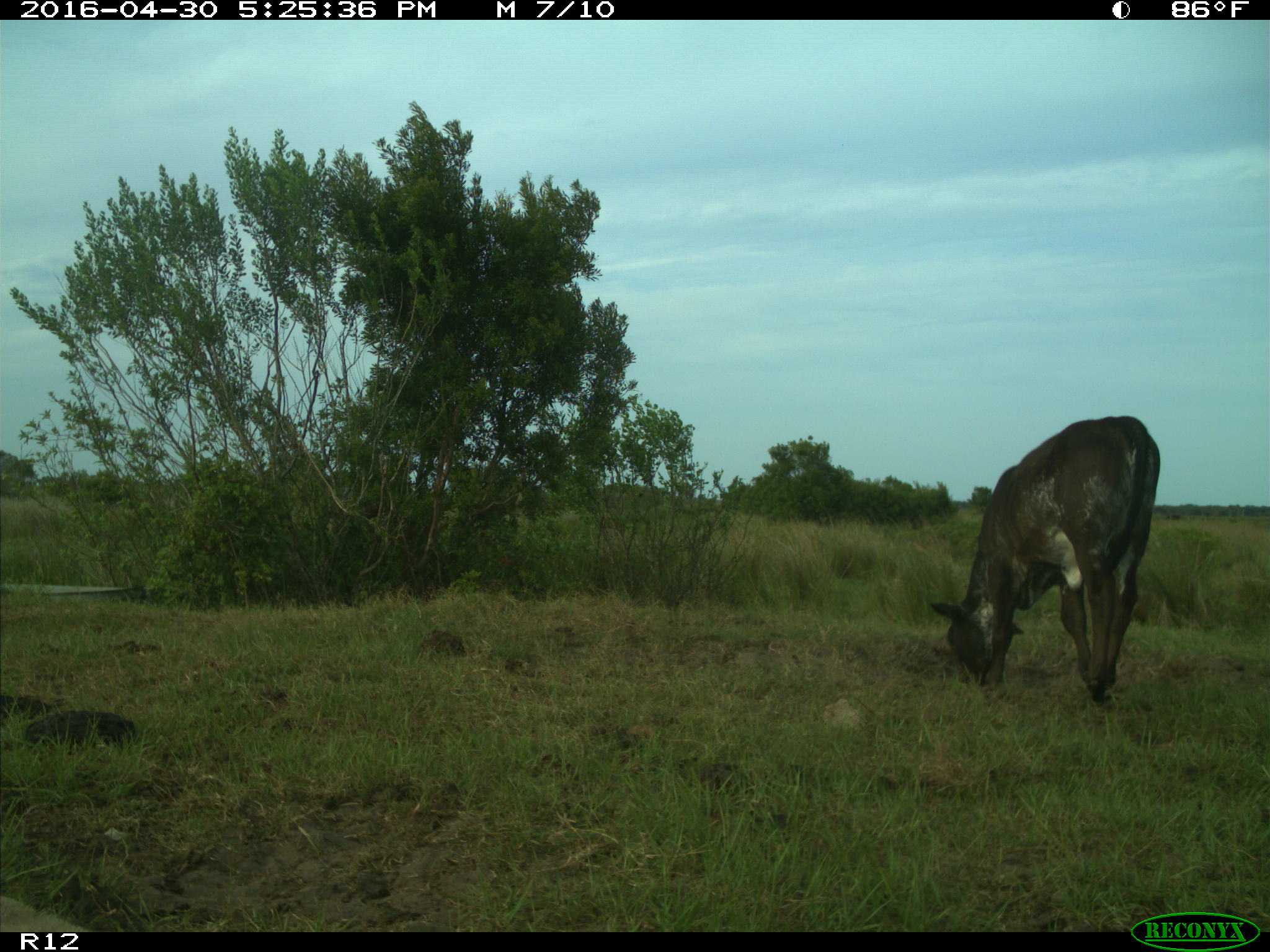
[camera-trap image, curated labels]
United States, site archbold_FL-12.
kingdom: Animalia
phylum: Chordata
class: Mammalia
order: Artiodactyla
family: Bovidae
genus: Bos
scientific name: Bos taurus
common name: domestic cow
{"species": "Bos taurus (domestic cow)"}